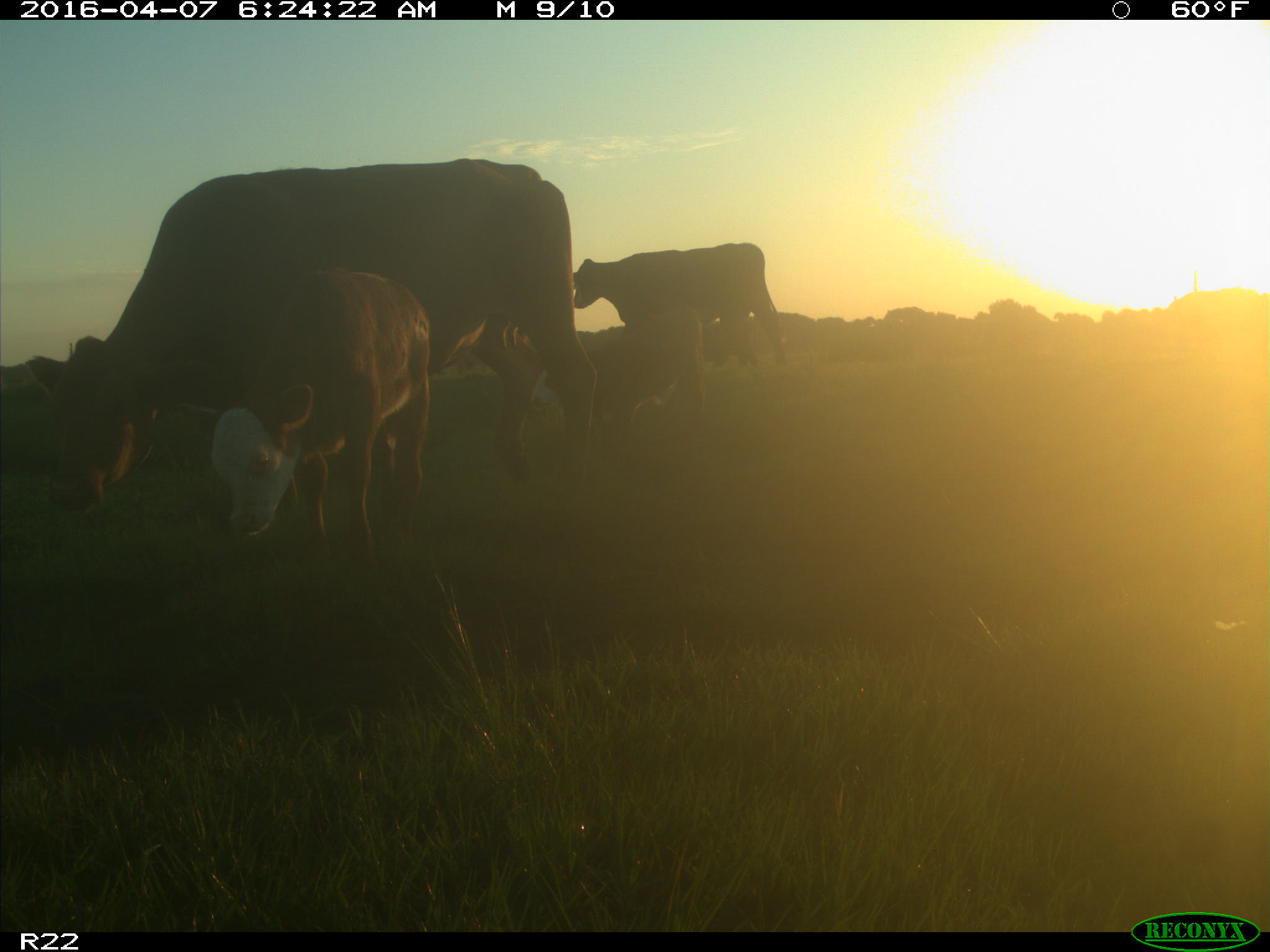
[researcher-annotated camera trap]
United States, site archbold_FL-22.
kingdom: Animalia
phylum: Chordata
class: Mammalia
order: Artiodactyla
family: Bovidae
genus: Bos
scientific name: Bos taurus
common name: domestic cow